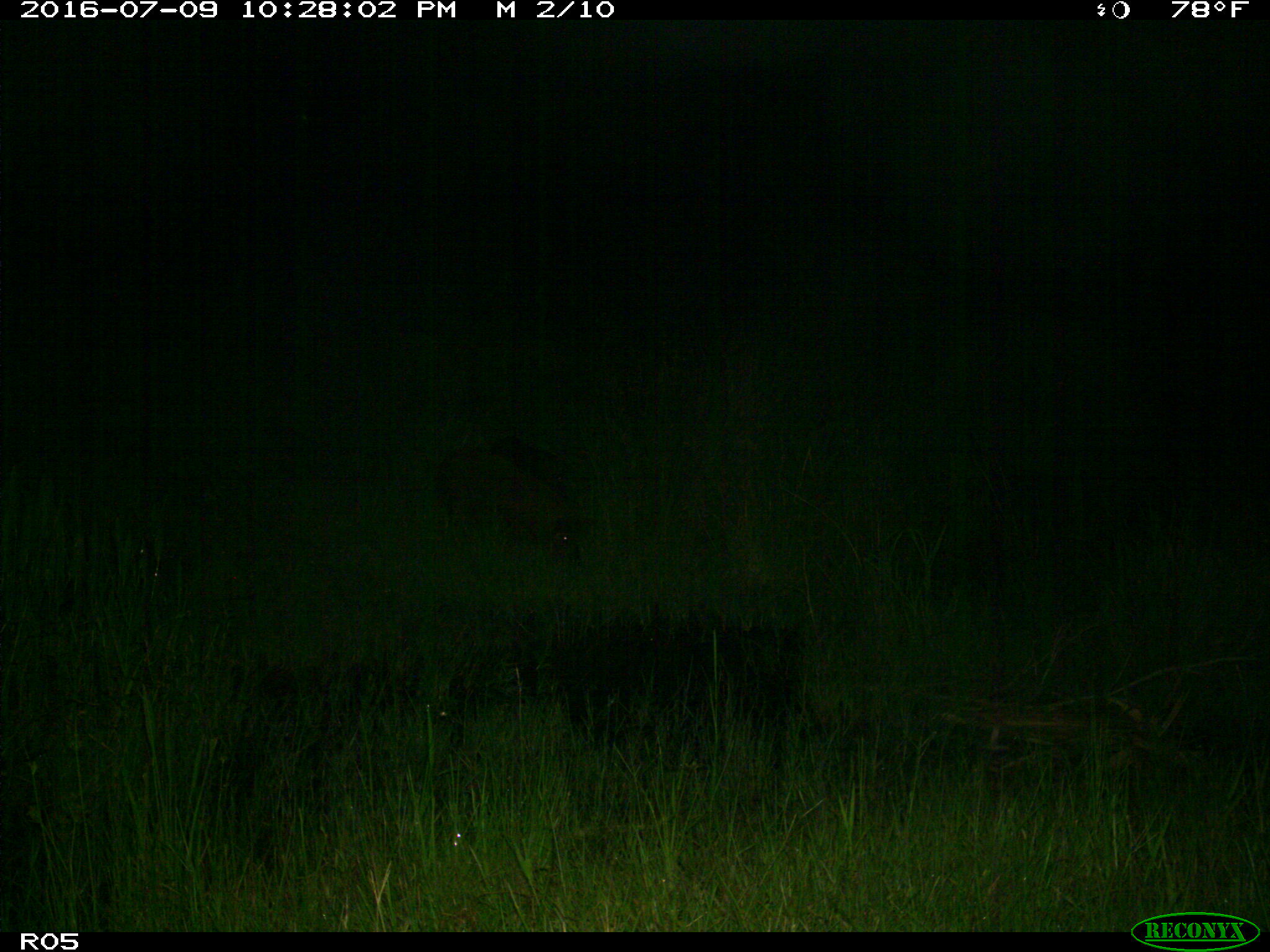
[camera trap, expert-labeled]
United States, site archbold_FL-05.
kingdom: Animalia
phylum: Chordata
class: Mammalia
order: Artiodactyla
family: Suidae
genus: Sus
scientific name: Sus scrofa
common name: wild boar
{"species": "Sus scrofa (wild boar)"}